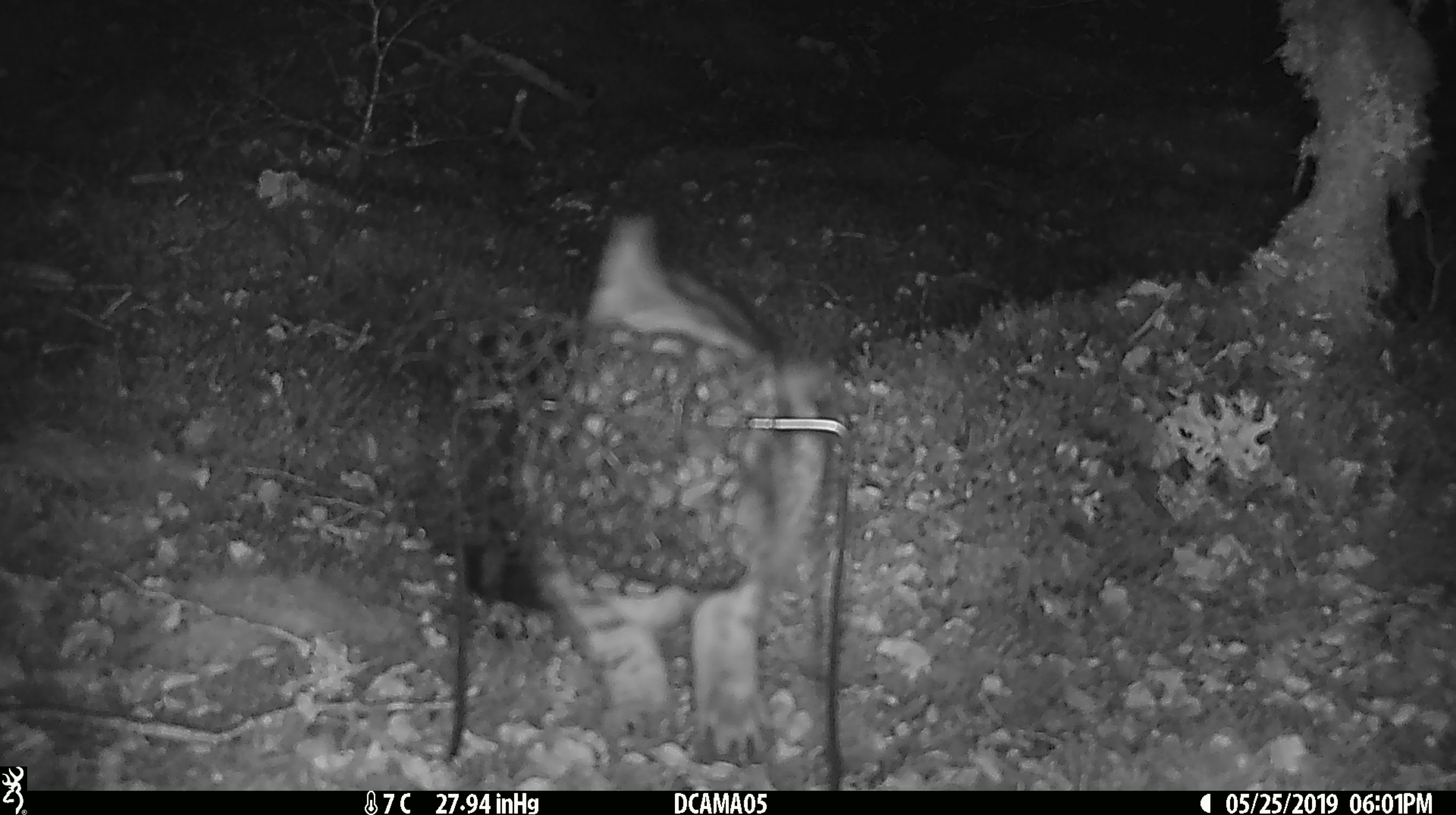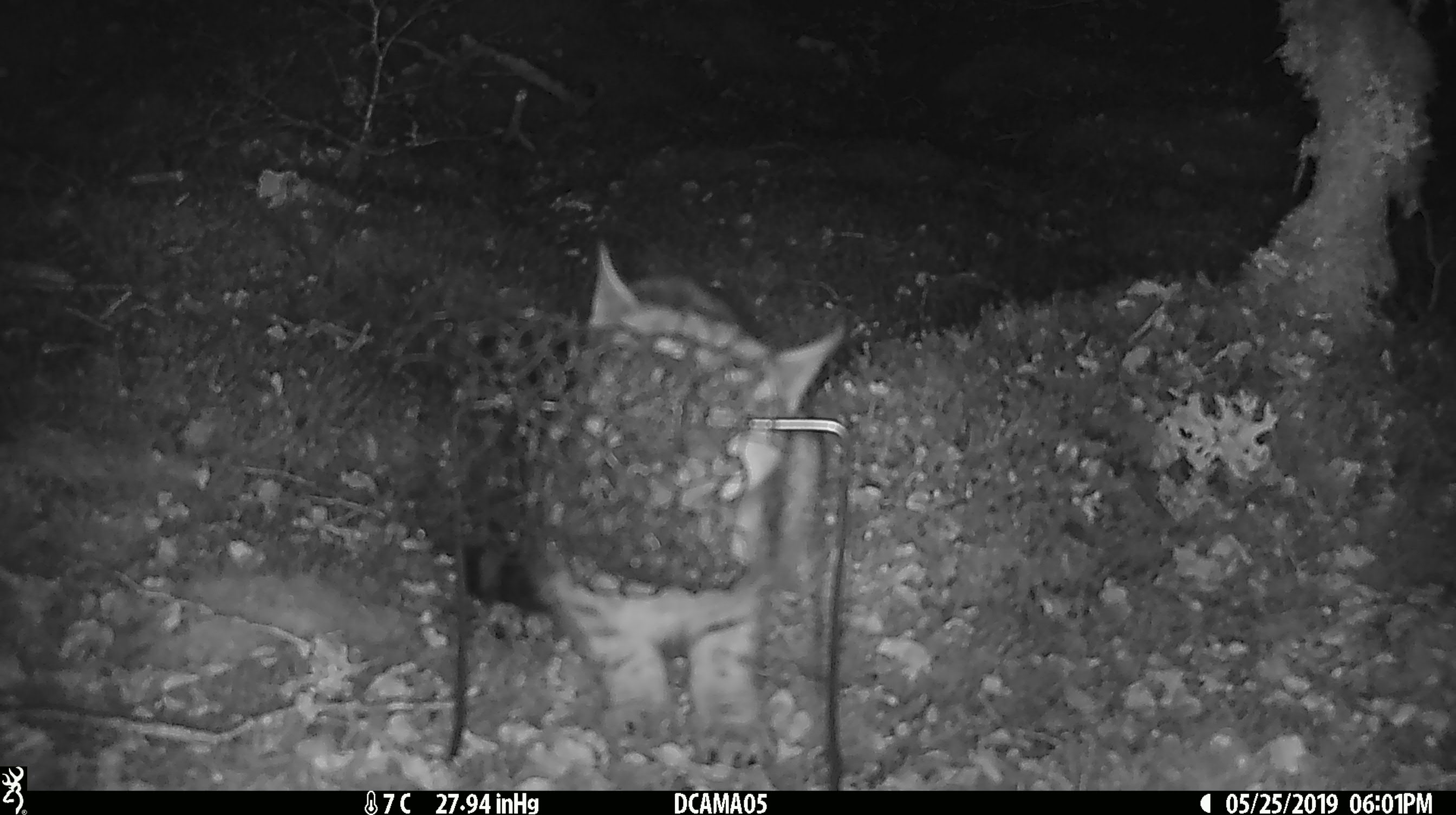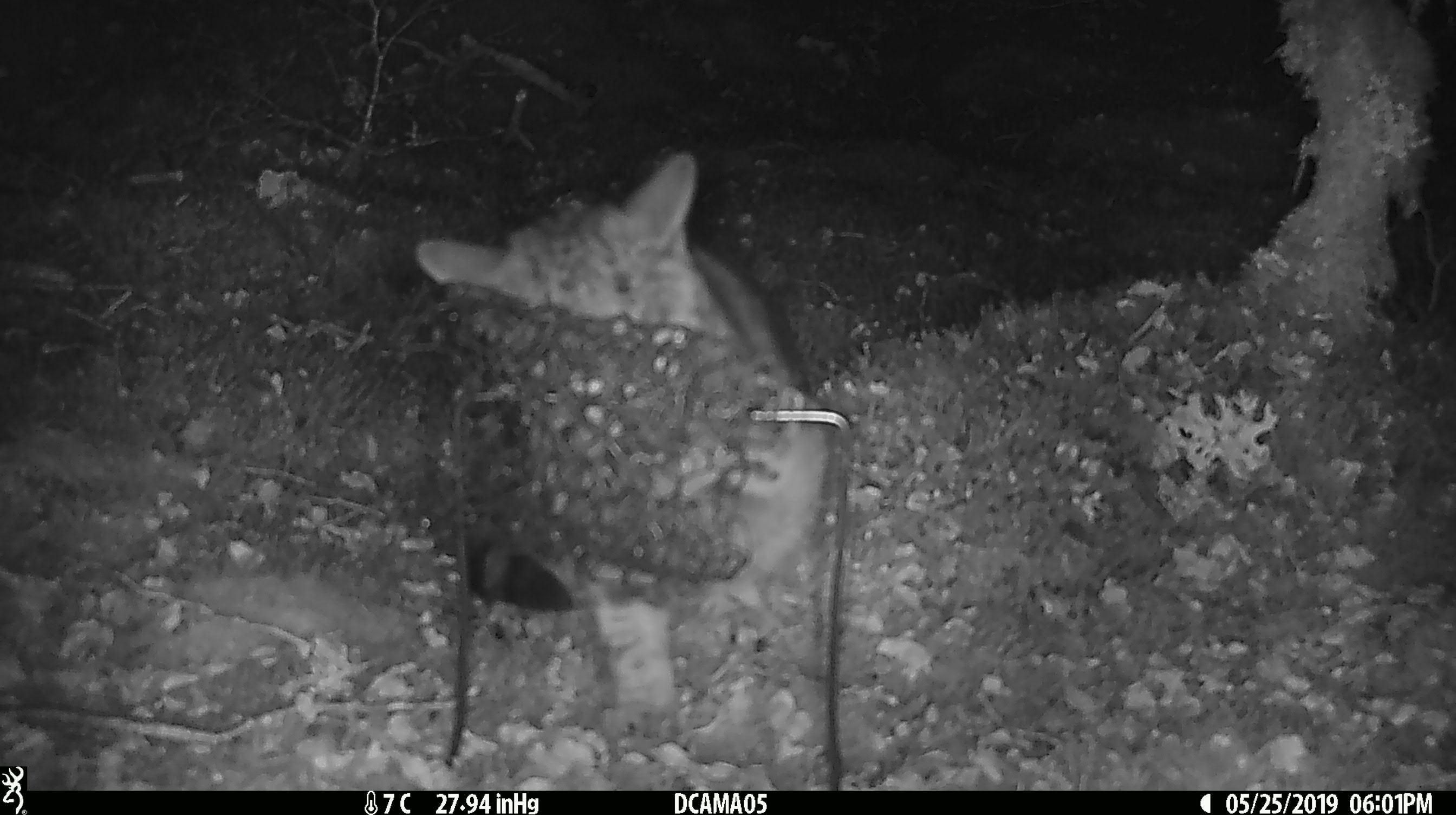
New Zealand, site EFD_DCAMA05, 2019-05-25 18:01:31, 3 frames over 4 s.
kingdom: Animalia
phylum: Chordata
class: Mammalia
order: Carnivora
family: Felidae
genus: Felis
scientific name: Felis catus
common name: domestic cat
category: cat